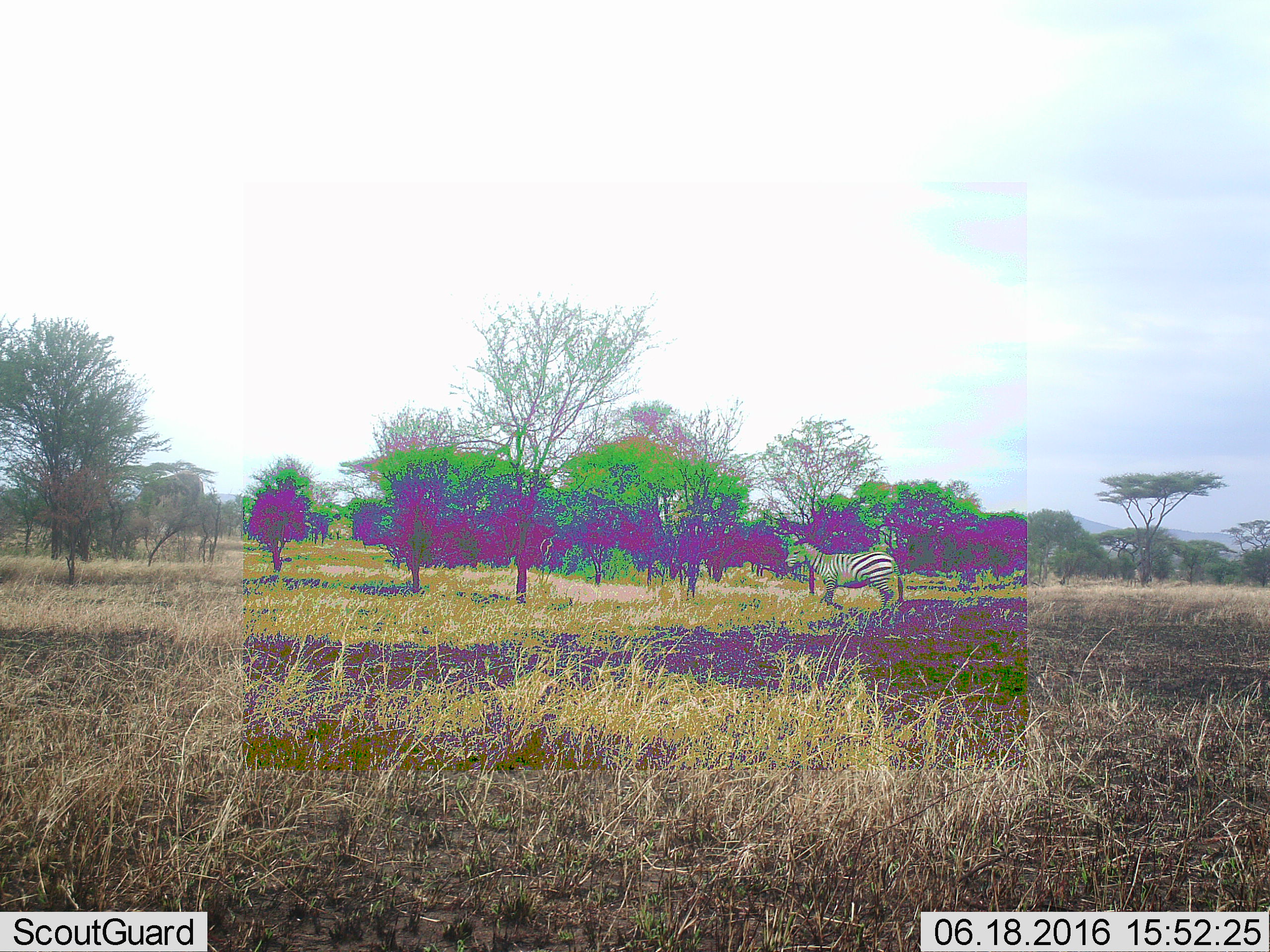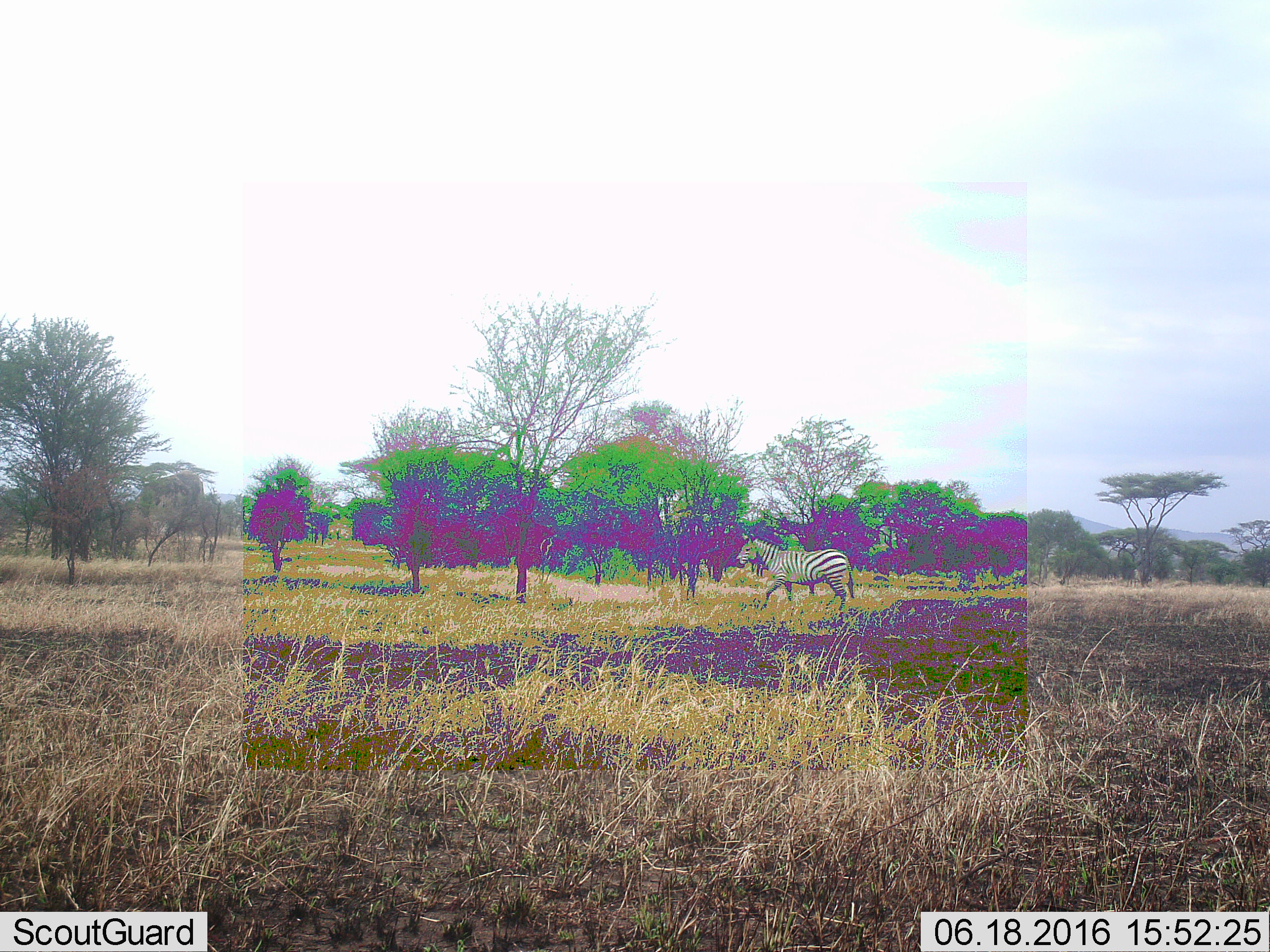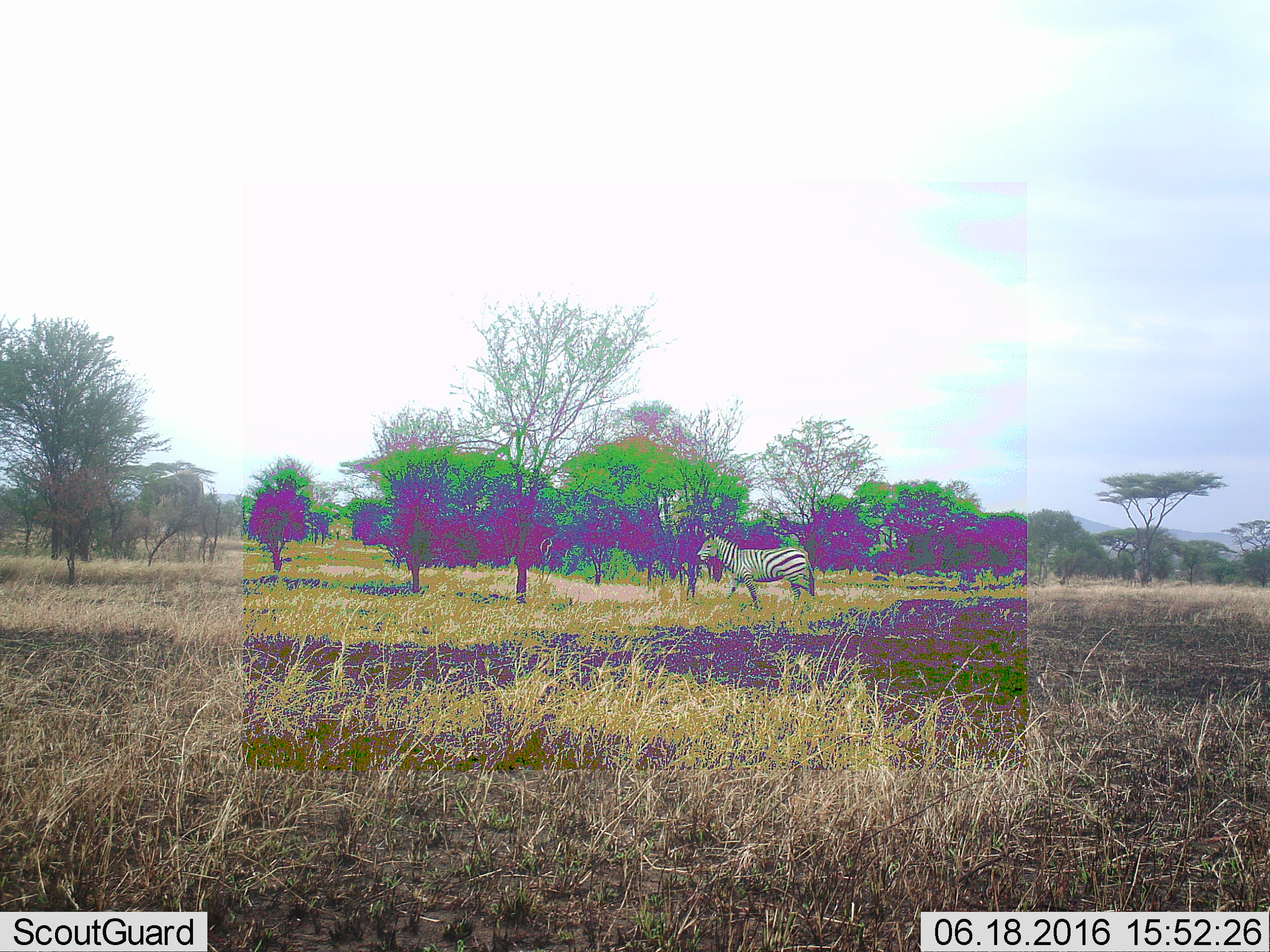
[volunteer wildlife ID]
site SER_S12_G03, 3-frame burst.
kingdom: Animalia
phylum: Chordata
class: Mammalia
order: Perissodactyla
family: Equidae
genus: Equus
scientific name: Equus quagga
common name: plains zebra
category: zebraplains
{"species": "zebraplains (plains zebra) (Equus quagga)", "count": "1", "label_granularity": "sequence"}